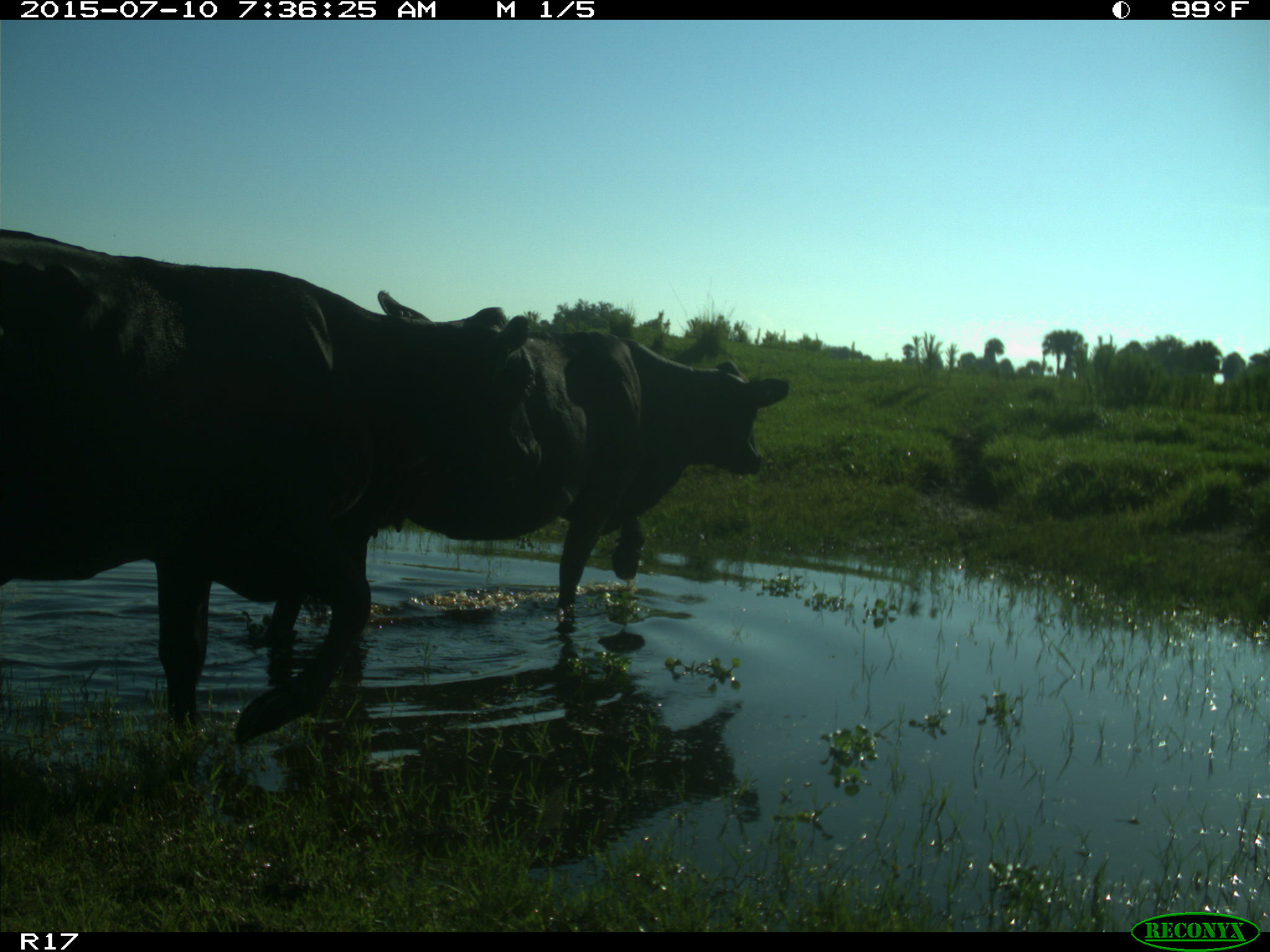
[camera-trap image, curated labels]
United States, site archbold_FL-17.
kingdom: Animalia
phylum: Chordata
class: Mammalia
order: Artiodactyla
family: Bovidae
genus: Bos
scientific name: Bos taurus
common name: domestic cow